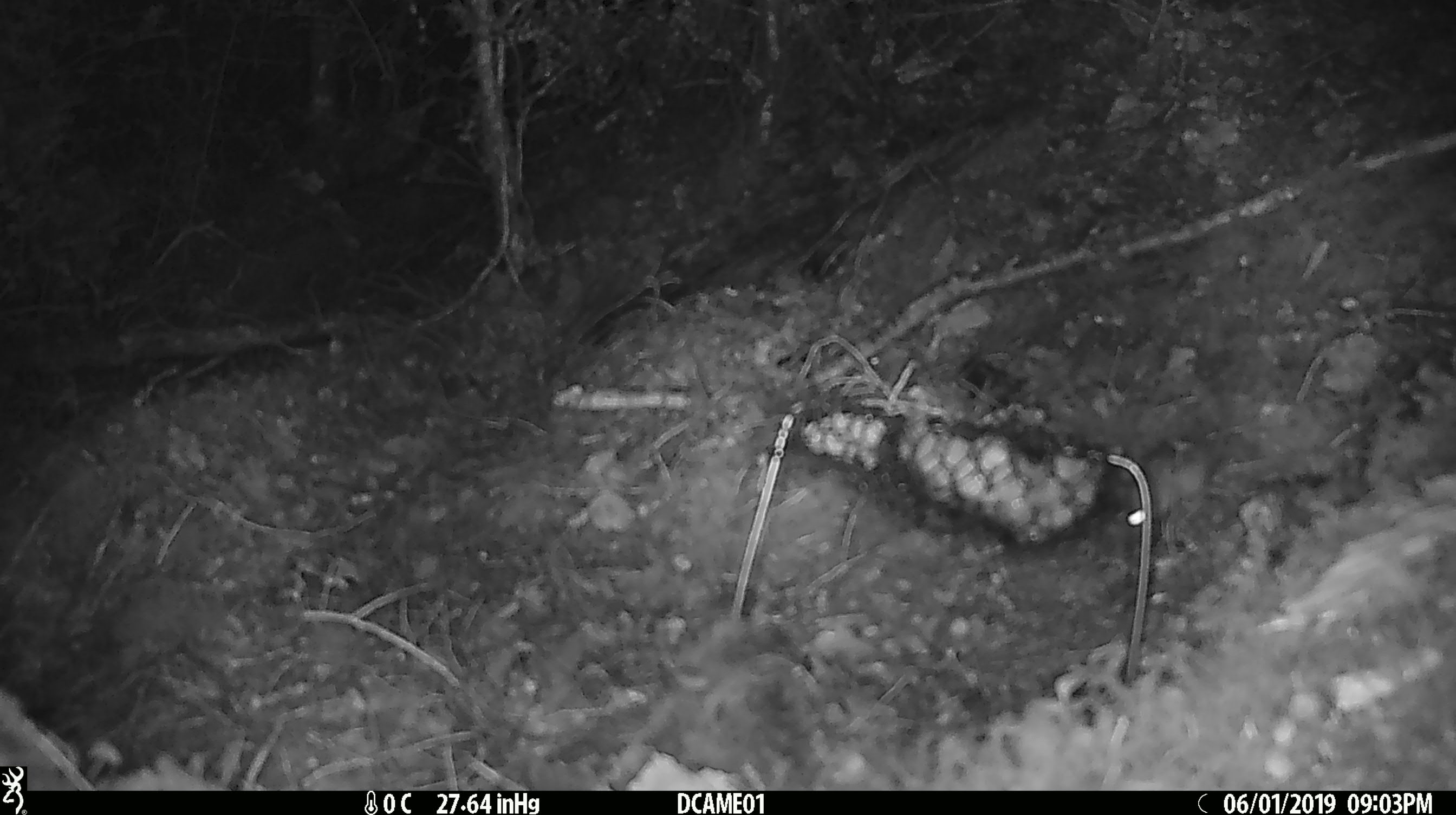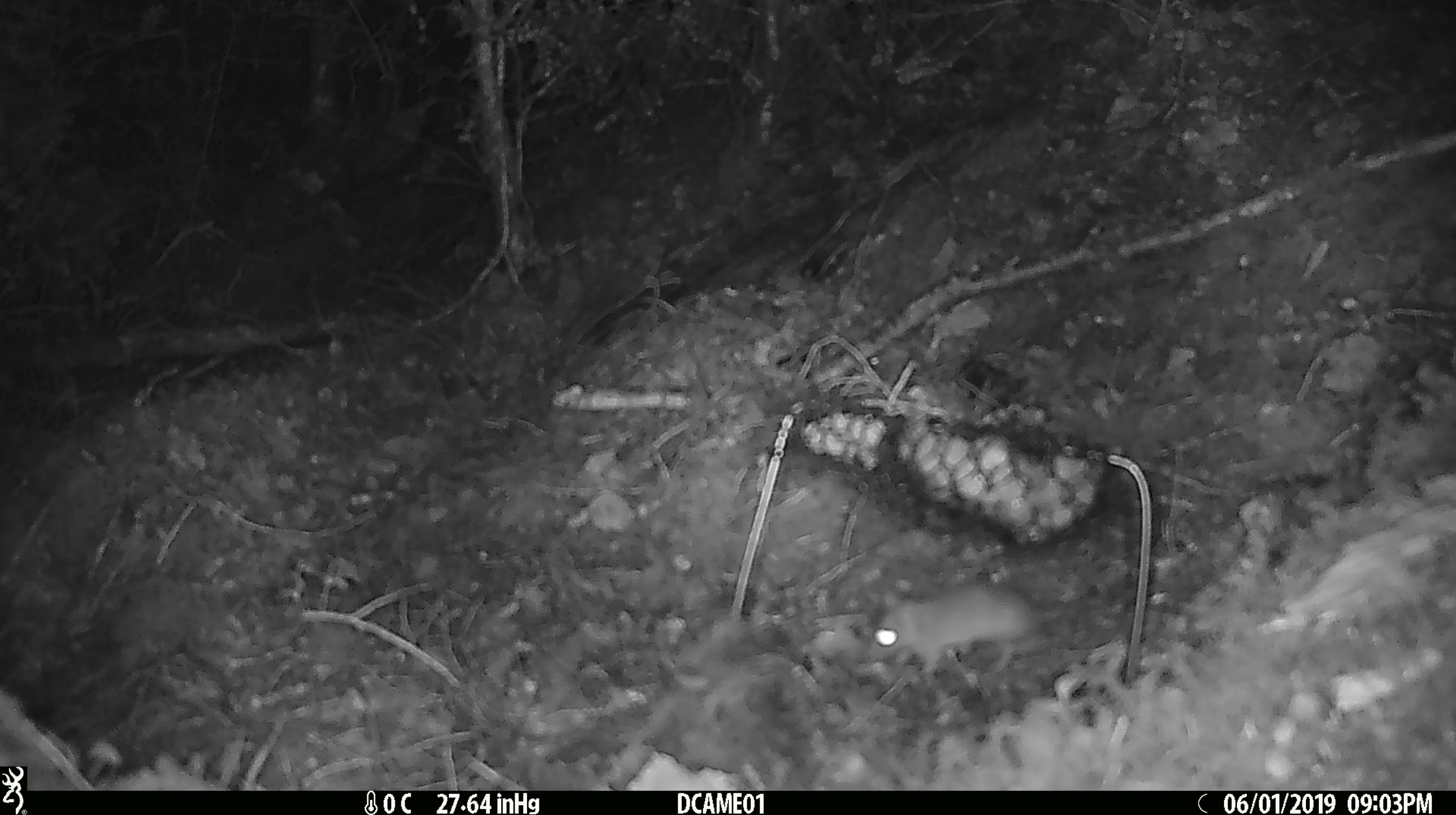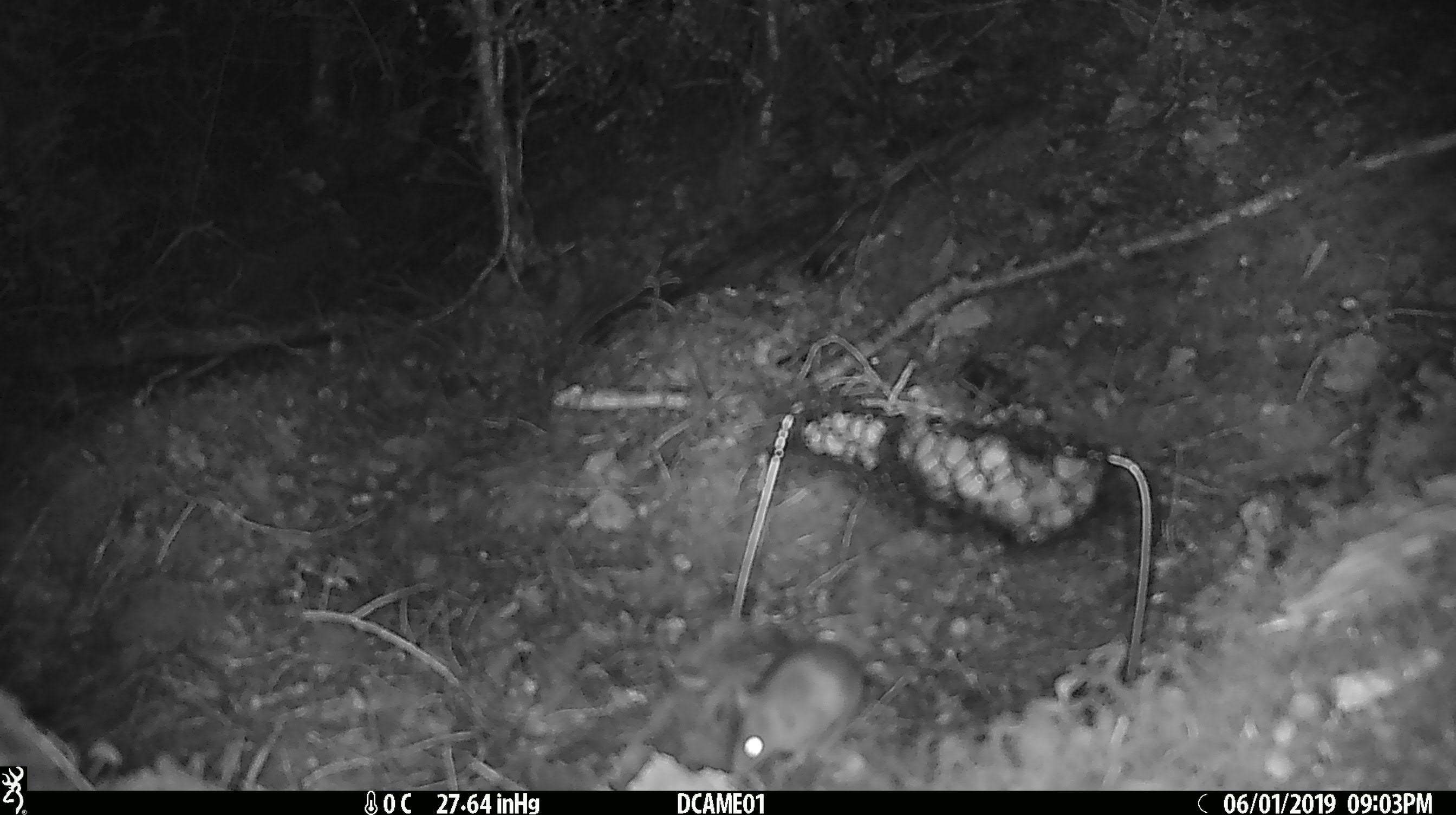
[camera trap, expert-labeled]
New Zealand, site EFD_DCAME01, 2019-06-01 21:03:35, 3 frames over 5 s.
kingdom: Animalia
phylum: Chordata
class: Mammalia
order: Rodentia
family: Muridae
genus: Mus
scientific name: Mus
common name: mouse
Mouse (Mus).